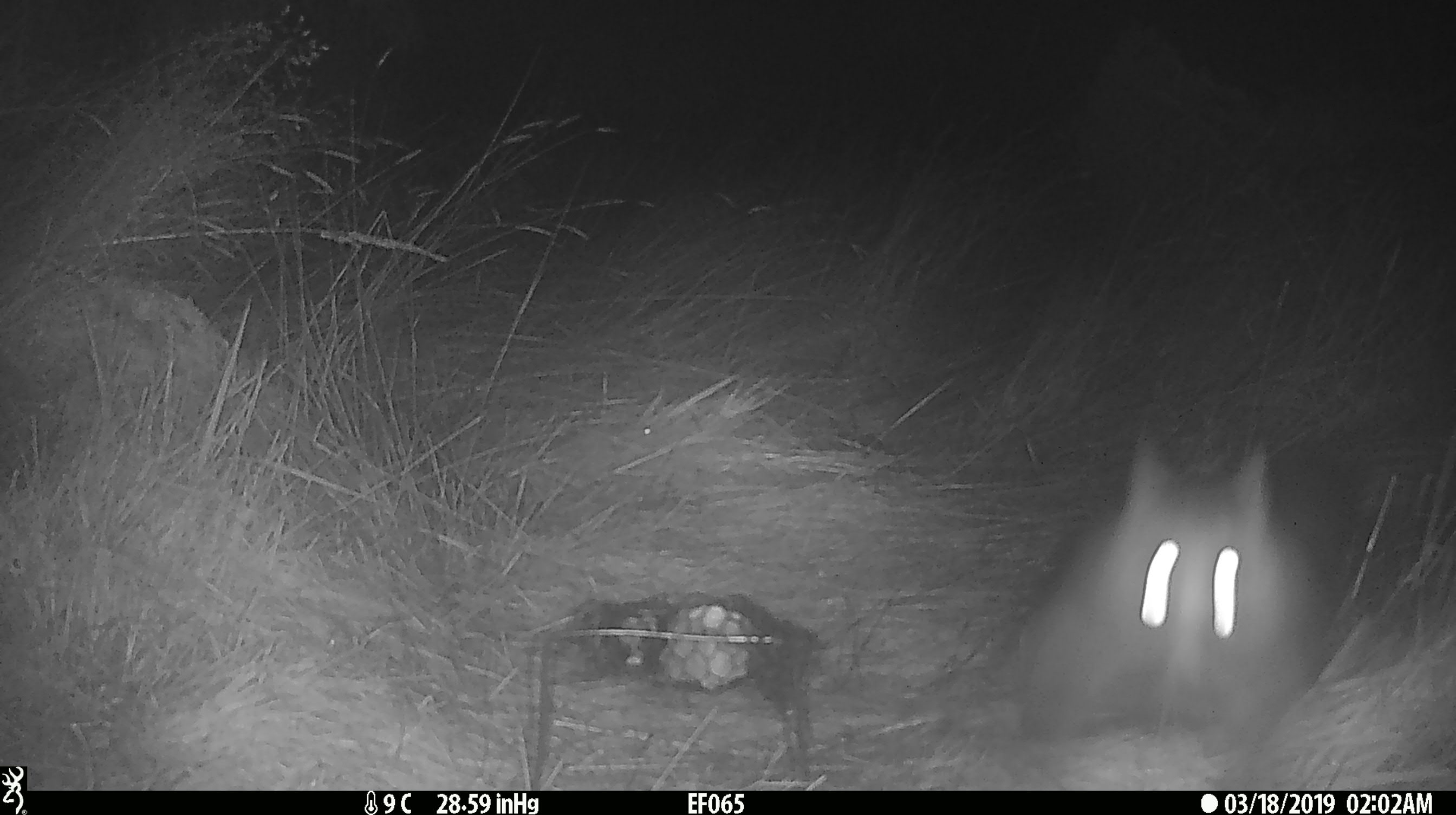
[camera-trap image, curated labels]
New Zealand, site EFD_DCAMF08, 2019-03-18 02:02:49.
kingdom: Animalia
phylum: Chordata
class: Mammalia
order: Diprotodontia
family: Phalangeridae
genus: Trichosurus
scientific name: Trichosurus vulpecula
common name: common brushtail possum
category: possum